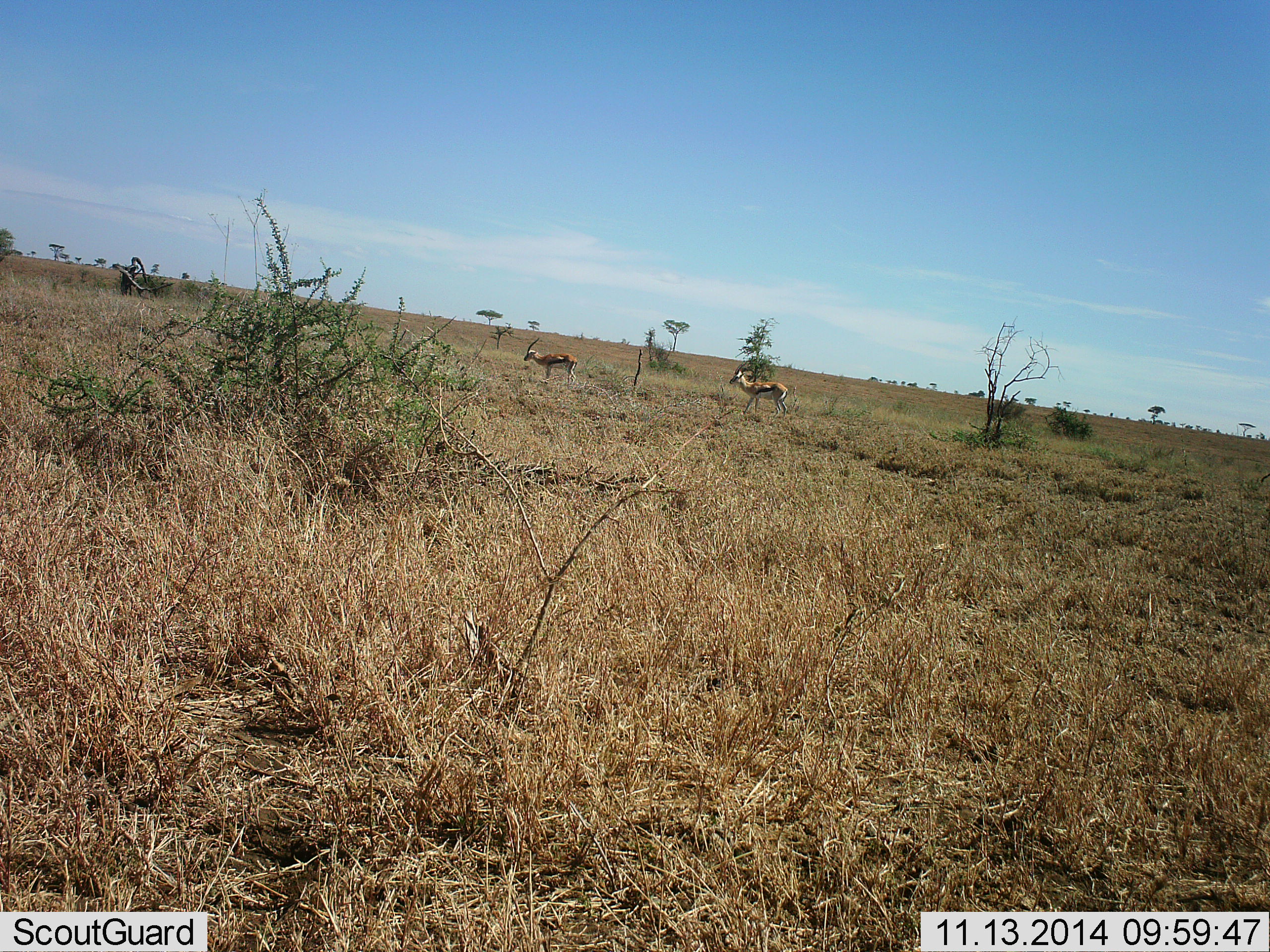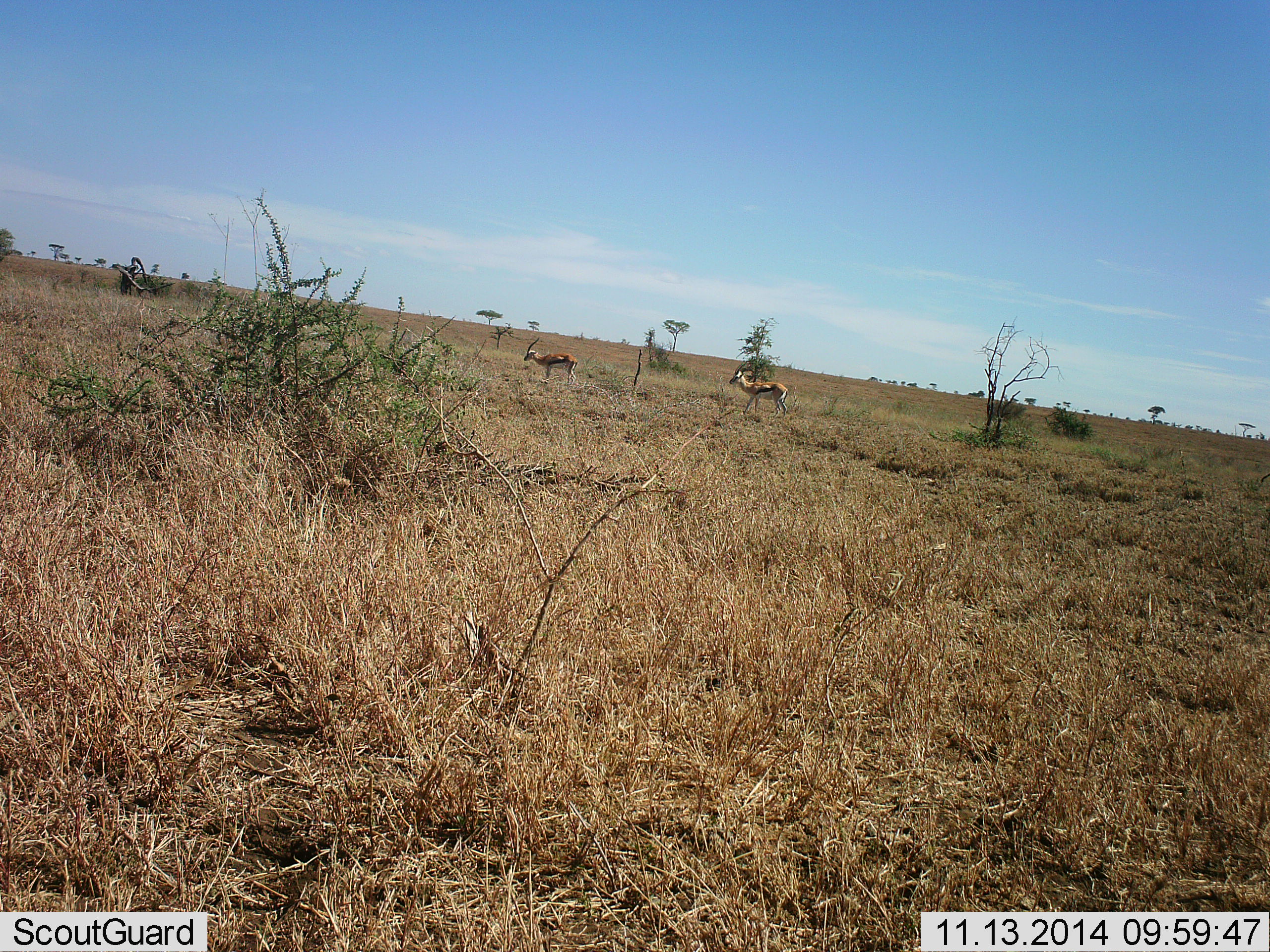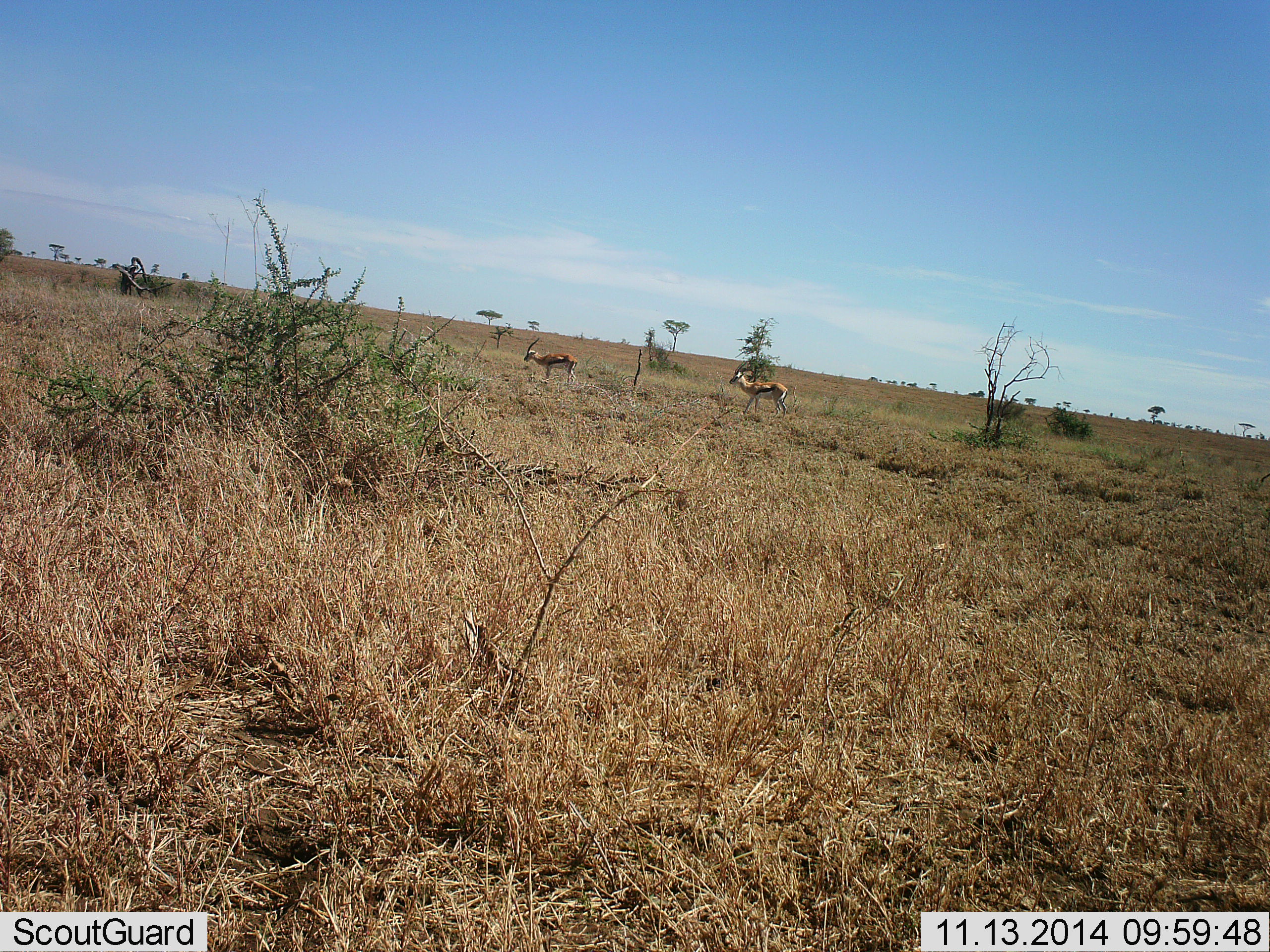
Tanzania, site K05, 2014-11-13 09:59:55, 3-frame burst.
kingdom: Animalia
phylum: Chordata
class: Mammalia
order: Artiodactyla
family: Bovidae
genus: Eudorcas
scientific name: Eudorcas thomsonii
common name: thomson's gazelle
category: gazellethomsons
Gazellethomsons (thomson's gazelle) (Eudorcas thomsonii), count 2. Behavior (volunteer vote fractions): standing 70%, resting 0%, moving 40%, interacting 0%. Young present (vote fraction): 0%. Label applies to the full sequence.